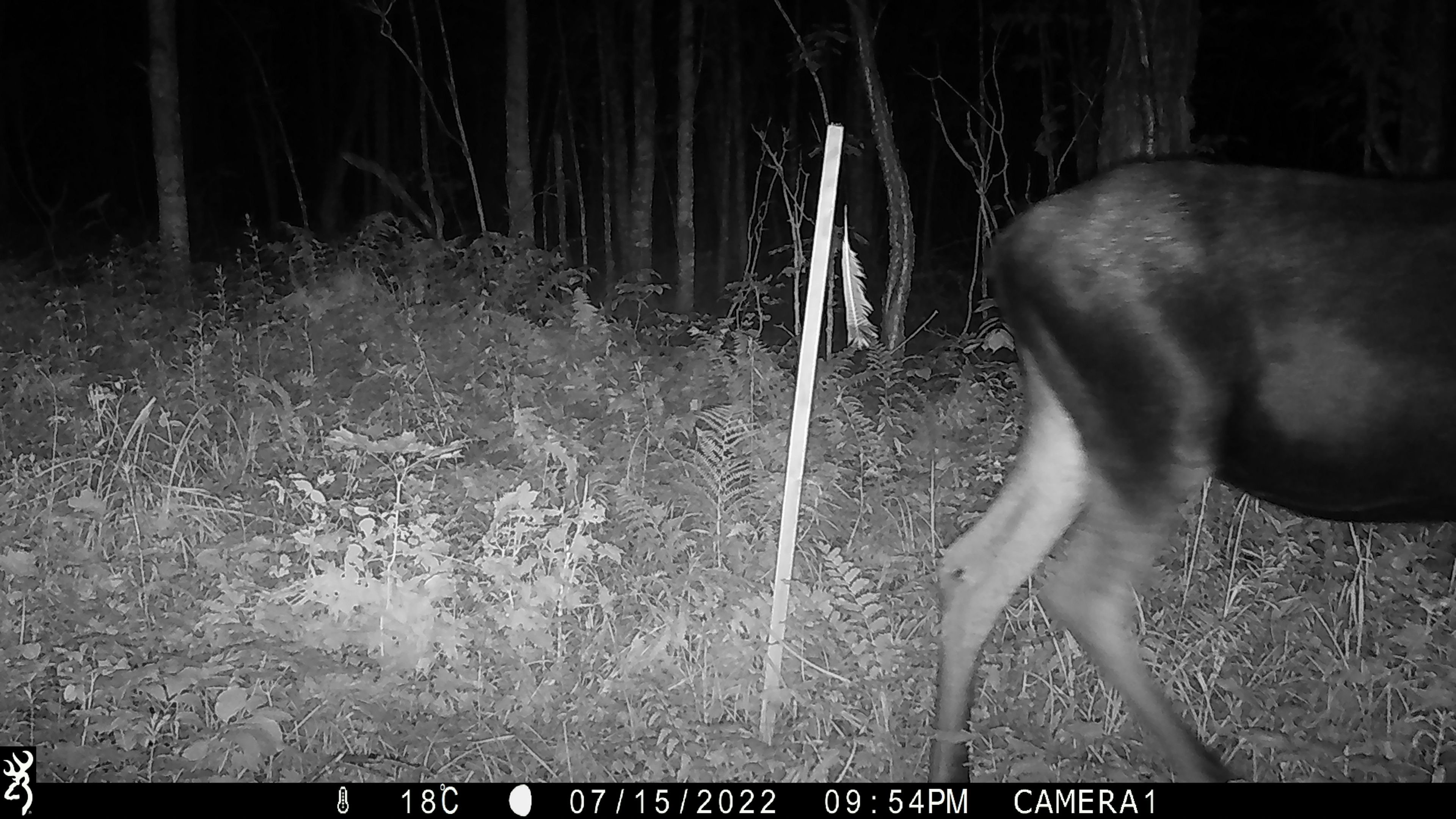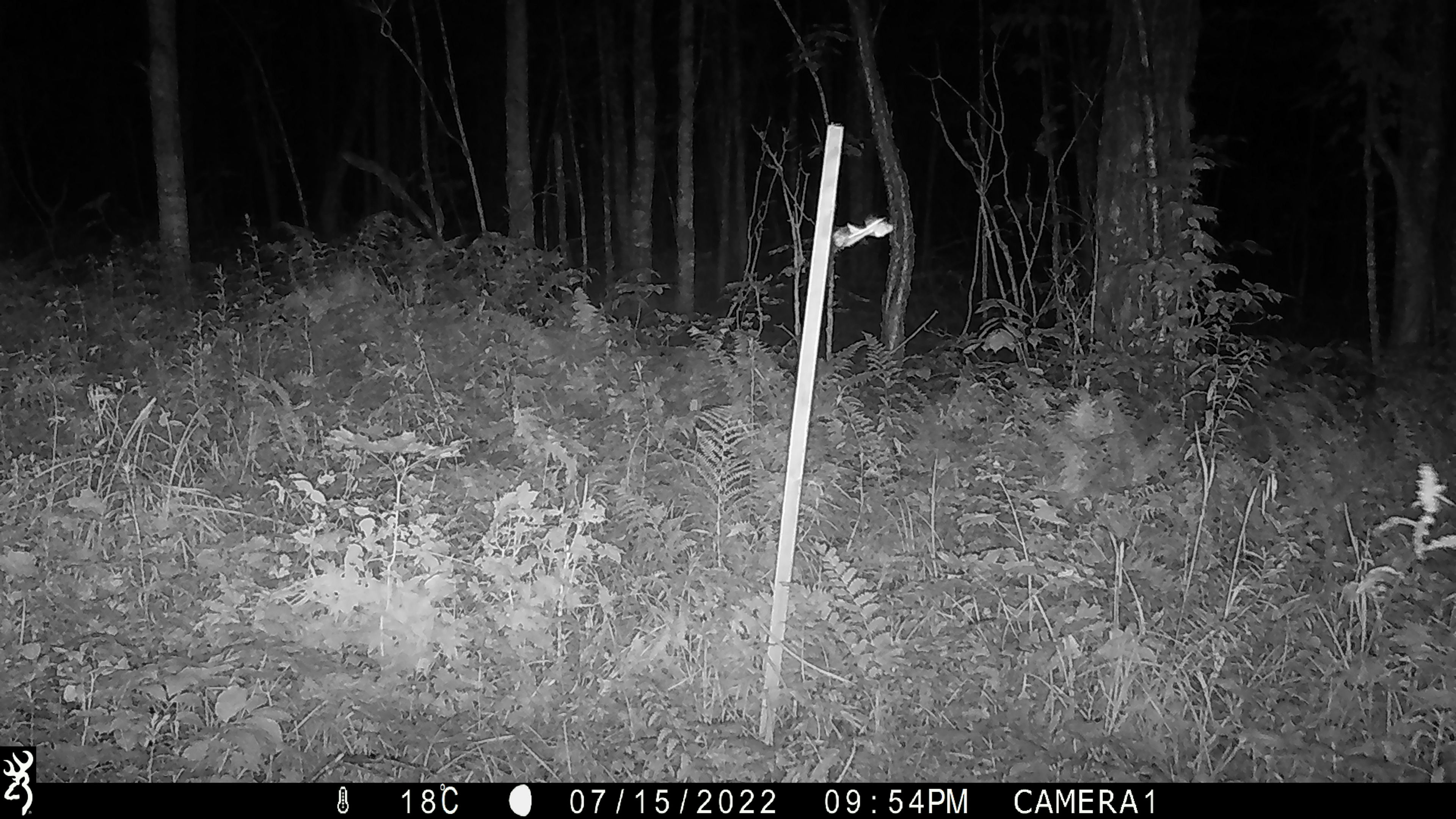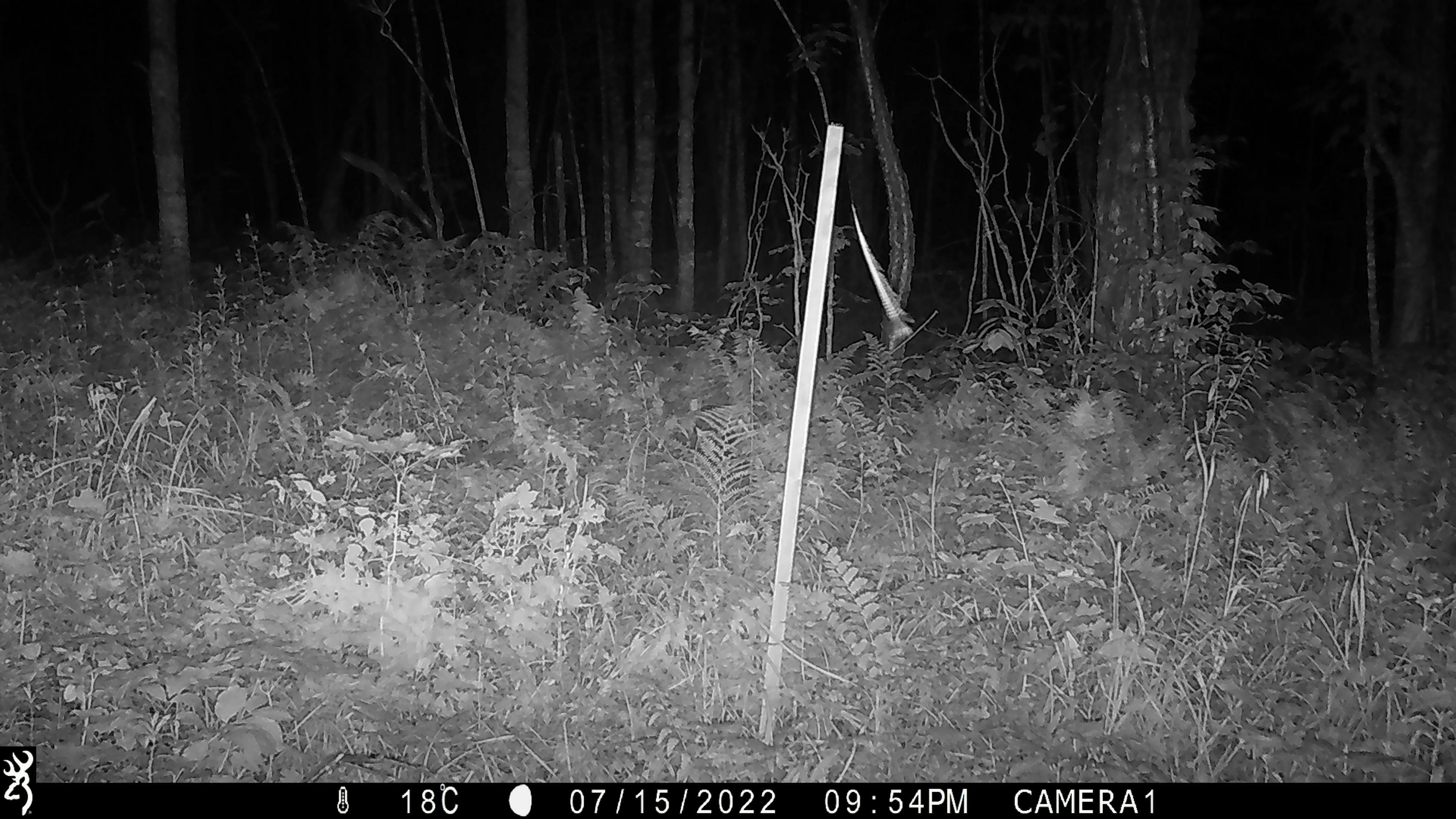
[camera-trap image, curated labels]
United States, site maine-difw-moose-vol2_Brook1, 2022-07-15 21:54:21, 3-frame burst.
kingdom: Animalia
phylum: Chordata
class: Mammalia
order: Artiodactyla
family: Cervidae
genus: Alces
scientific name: Alces alces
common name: moose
Moose (Alces alces).